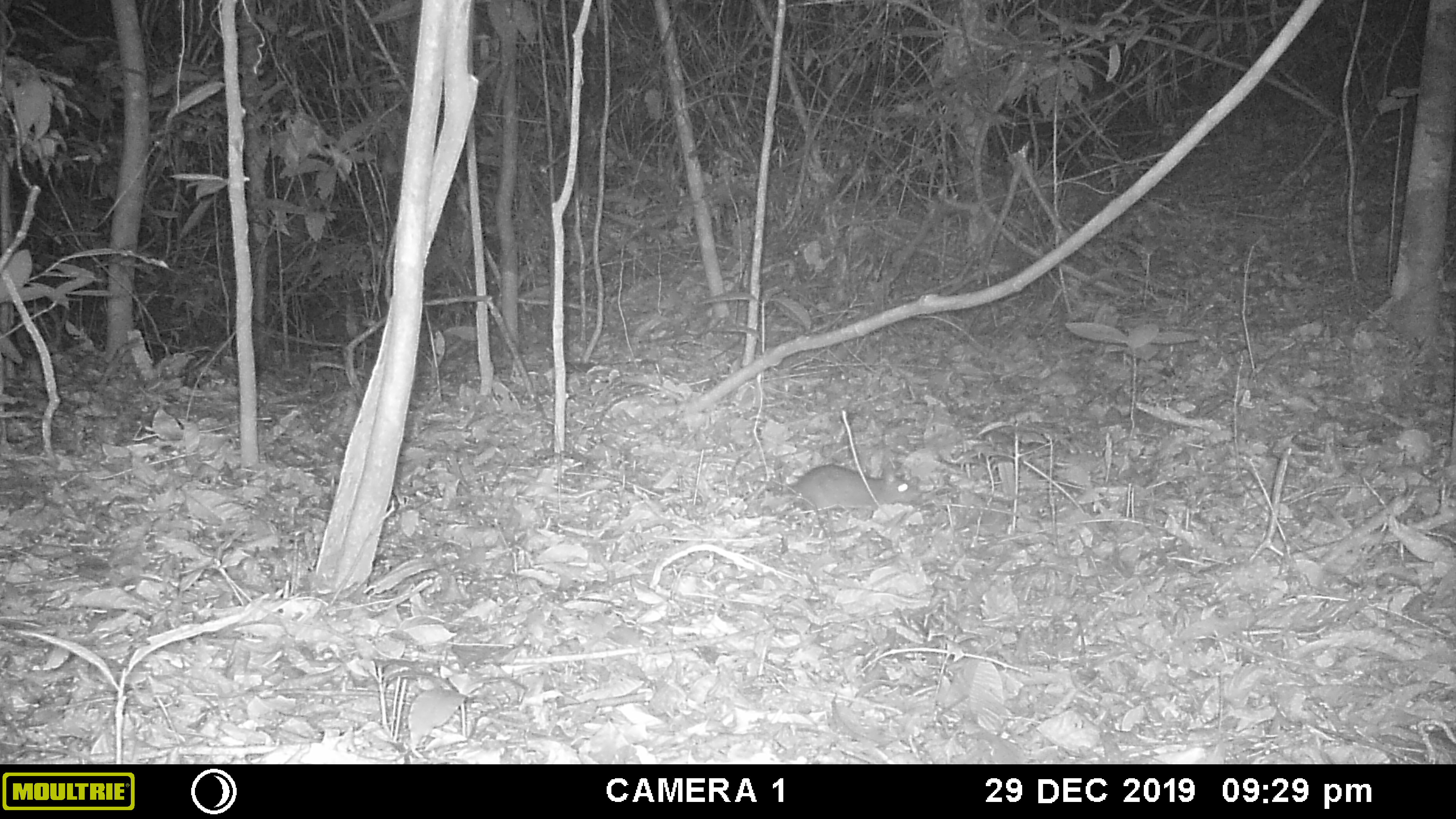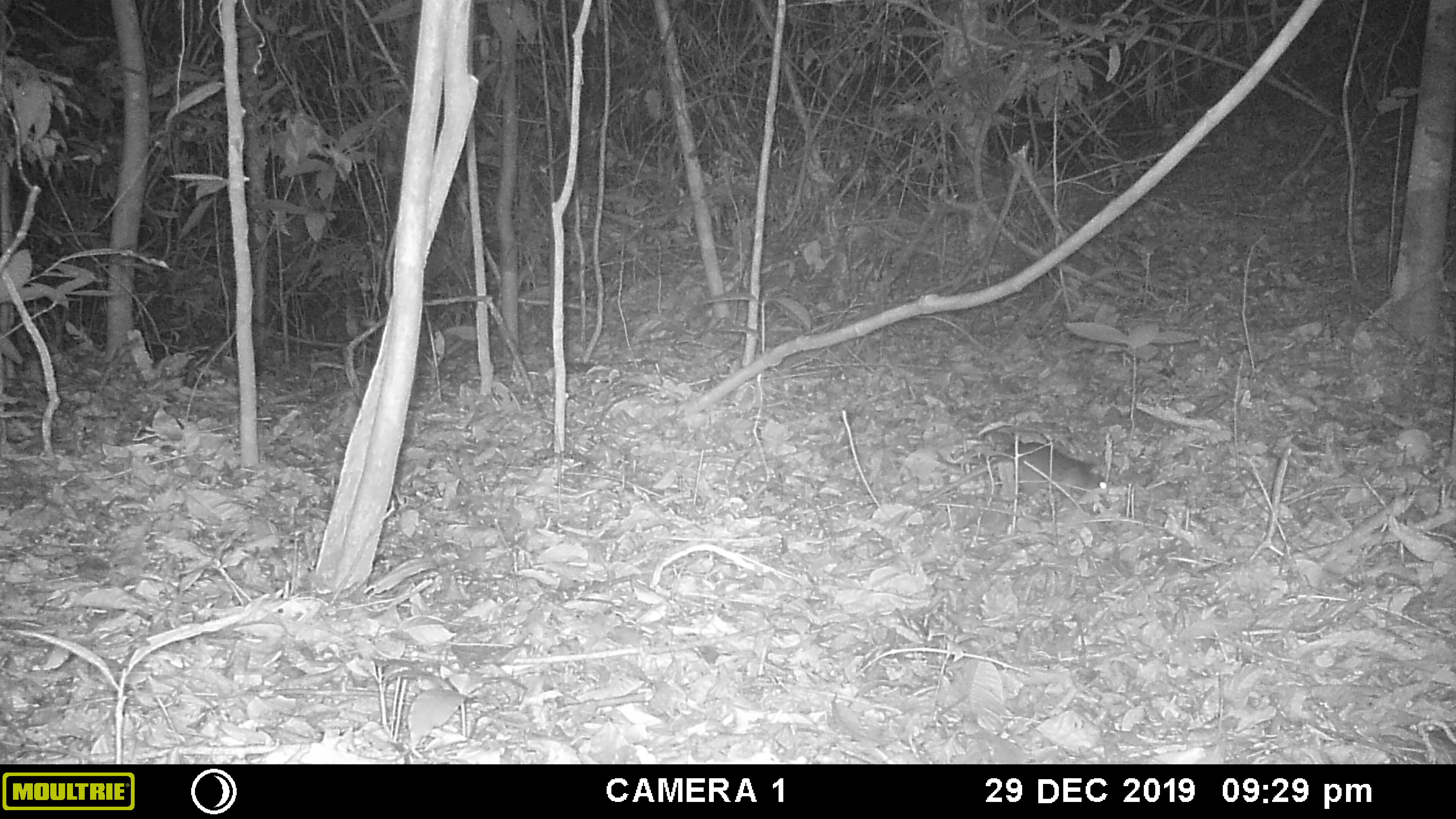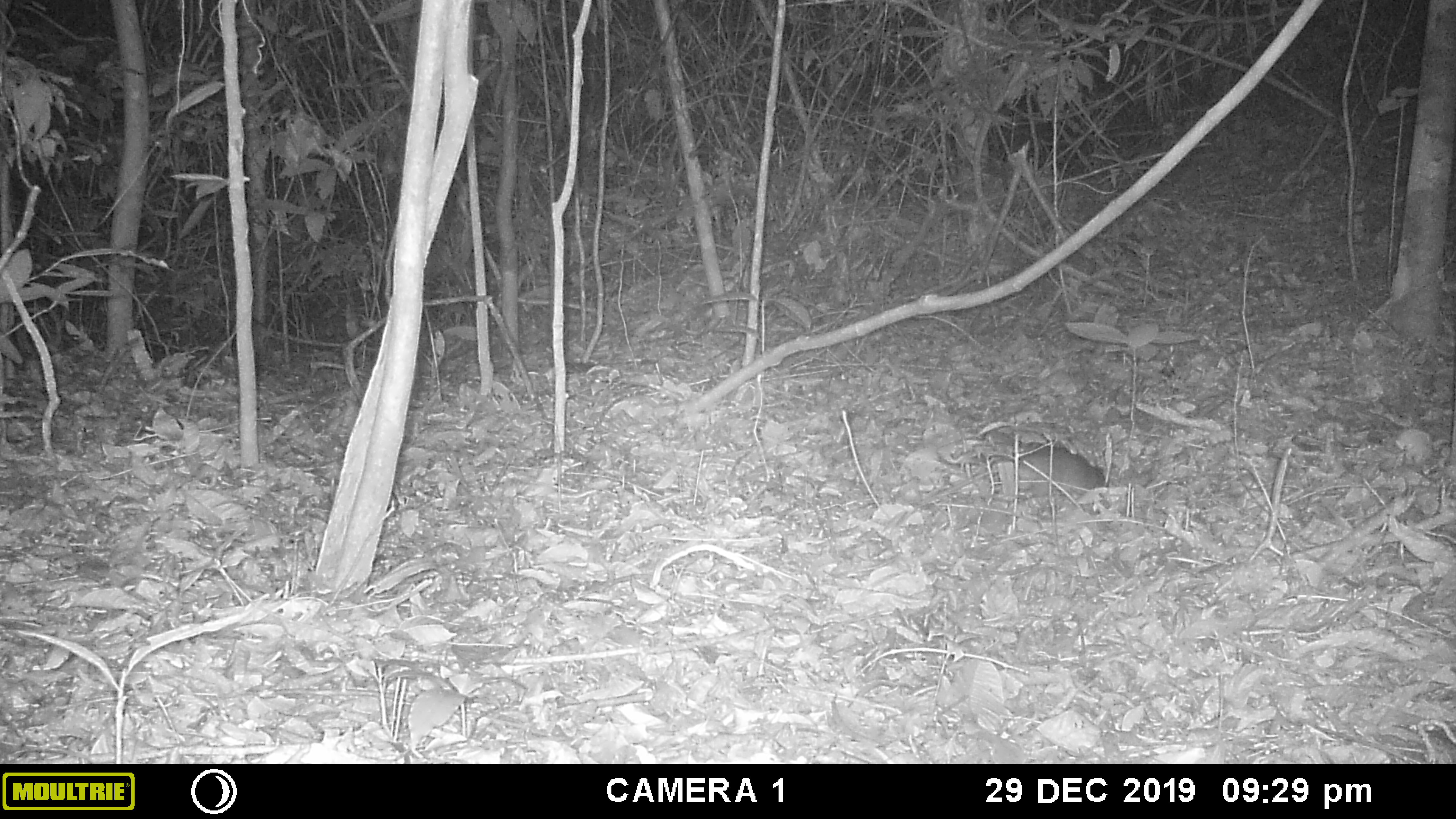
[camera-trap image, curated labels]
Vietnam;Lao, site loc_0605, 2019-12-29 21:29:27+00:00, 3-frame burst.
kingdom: Animalia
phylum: Chordata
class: Mammalia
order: Rodentia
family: Muridae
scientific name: Muridae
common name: old-world mice and rats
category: unidentified murid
Unidentified murid (old-world mice and rats) (Muridae). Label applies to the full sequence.